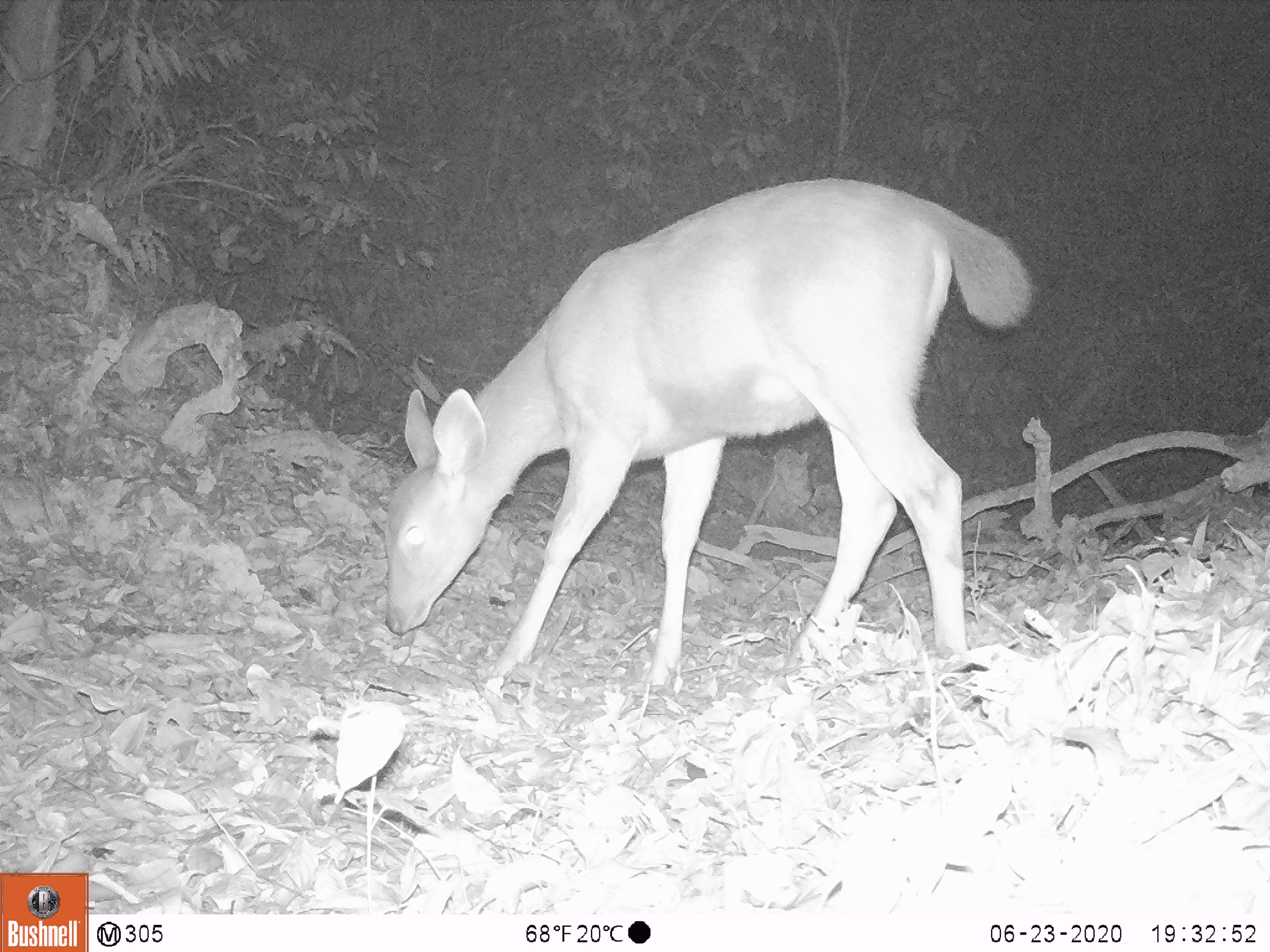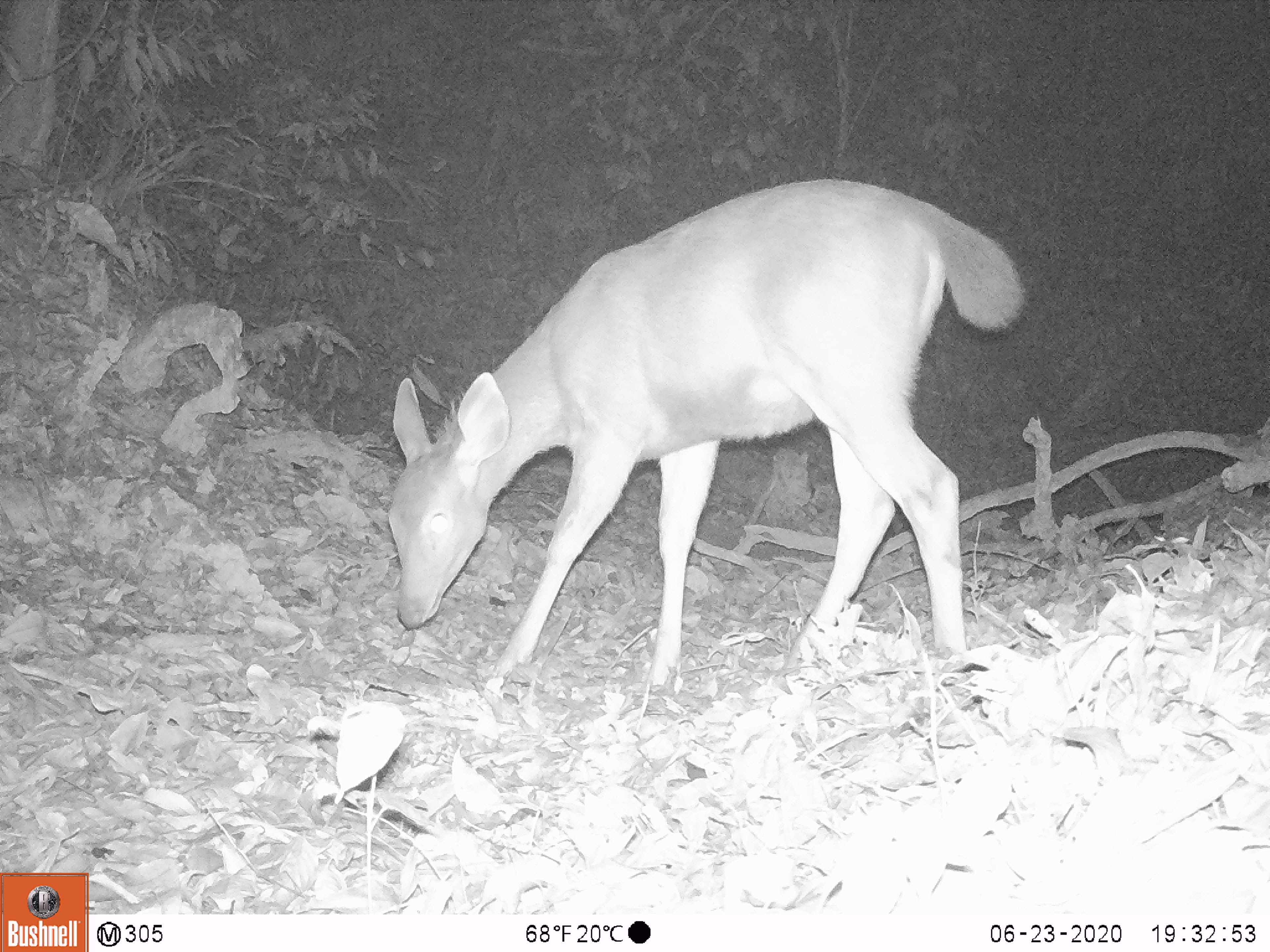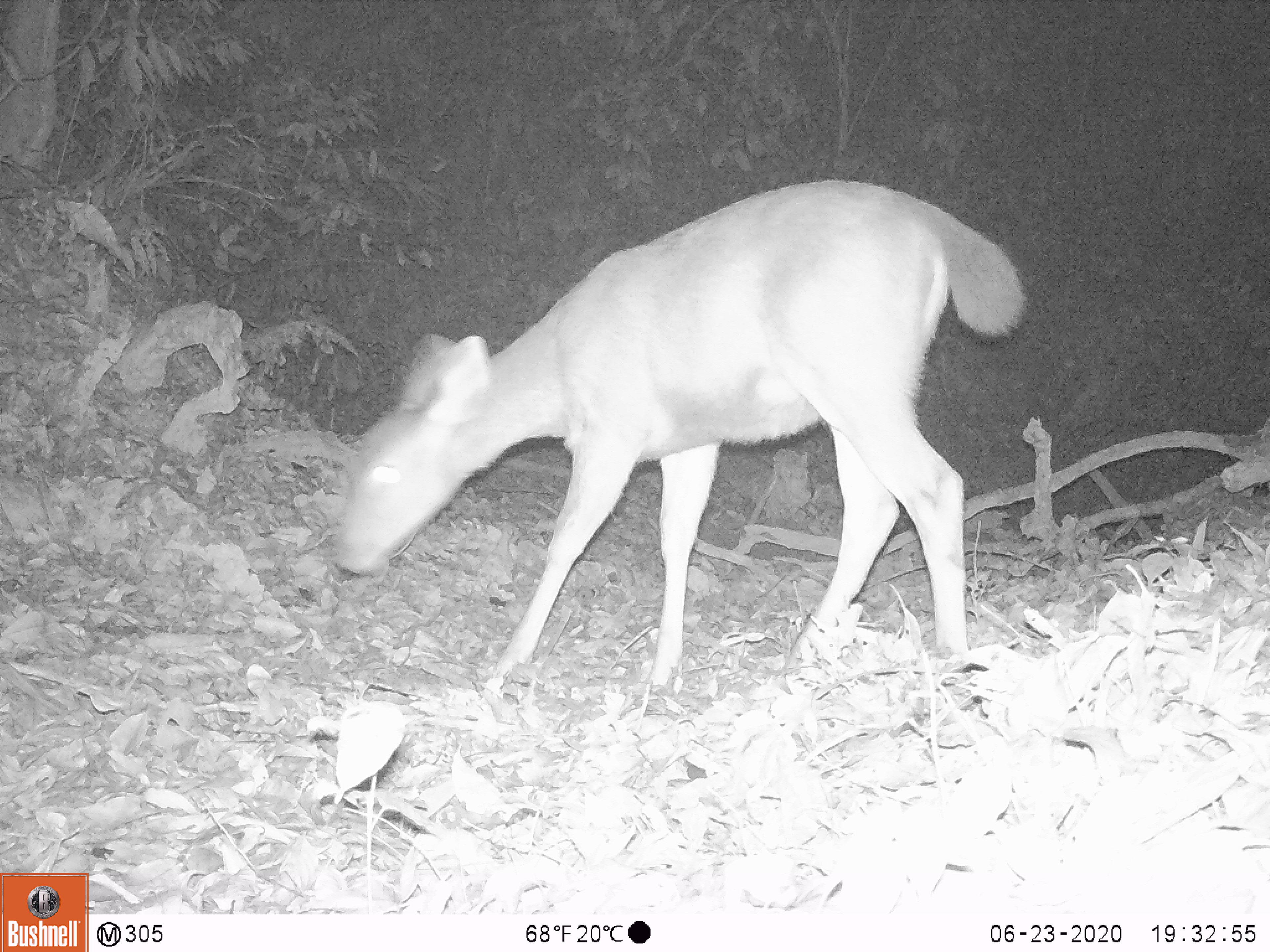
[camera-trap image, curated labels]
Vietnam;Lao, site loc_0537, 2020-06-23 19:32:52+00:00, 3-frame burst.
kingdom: Animalia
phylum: Chordata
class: Mammalia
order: Artiodactyla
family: Cervidae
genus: Rusa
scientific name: Rusa unicolor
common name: sambar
Sambar (Rusa unicolor). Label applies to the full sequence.